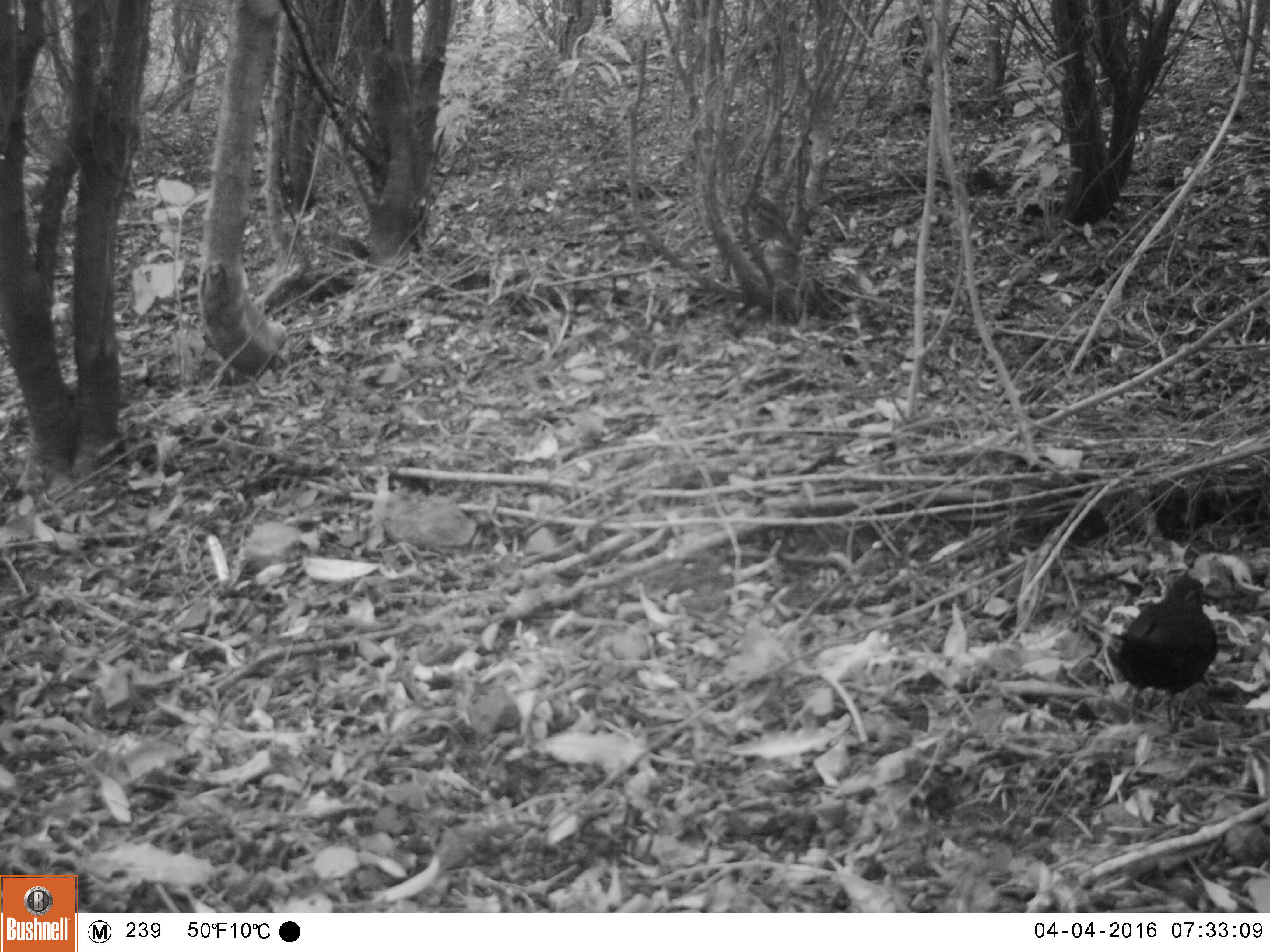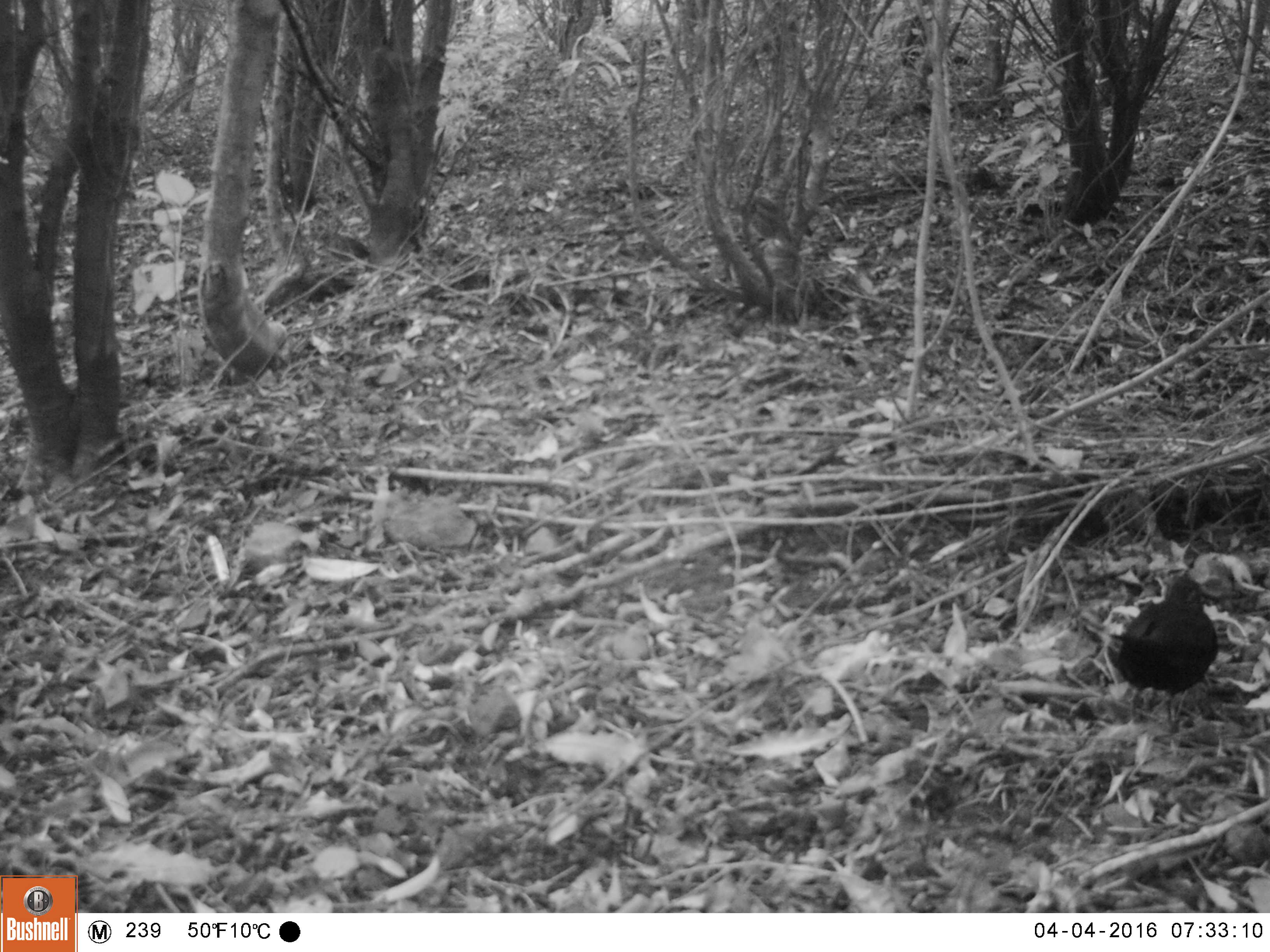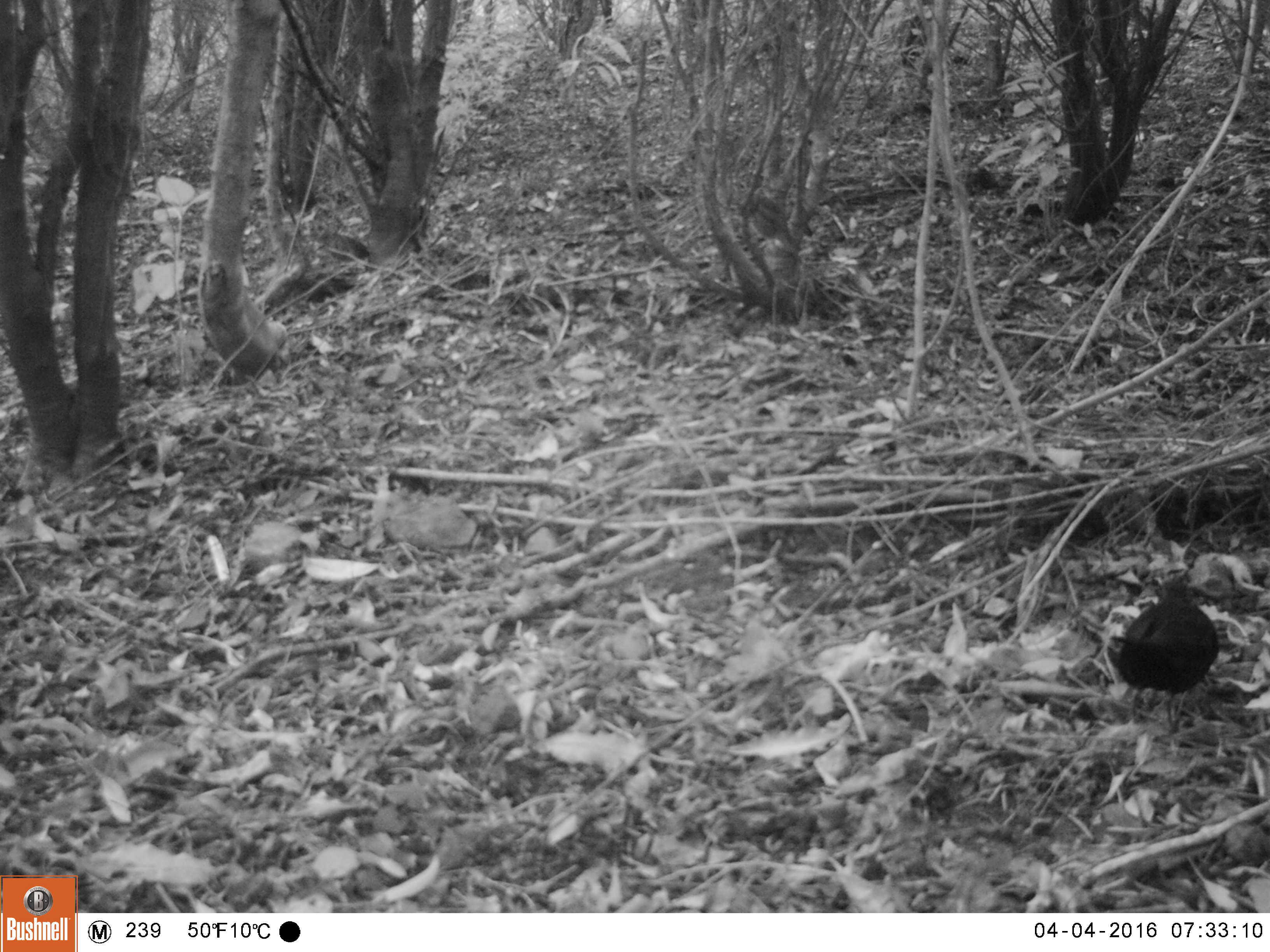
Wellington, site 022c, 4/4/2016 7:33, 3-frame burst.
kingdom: Animalia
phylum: Chordata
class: Aves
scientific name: Aves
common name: bird